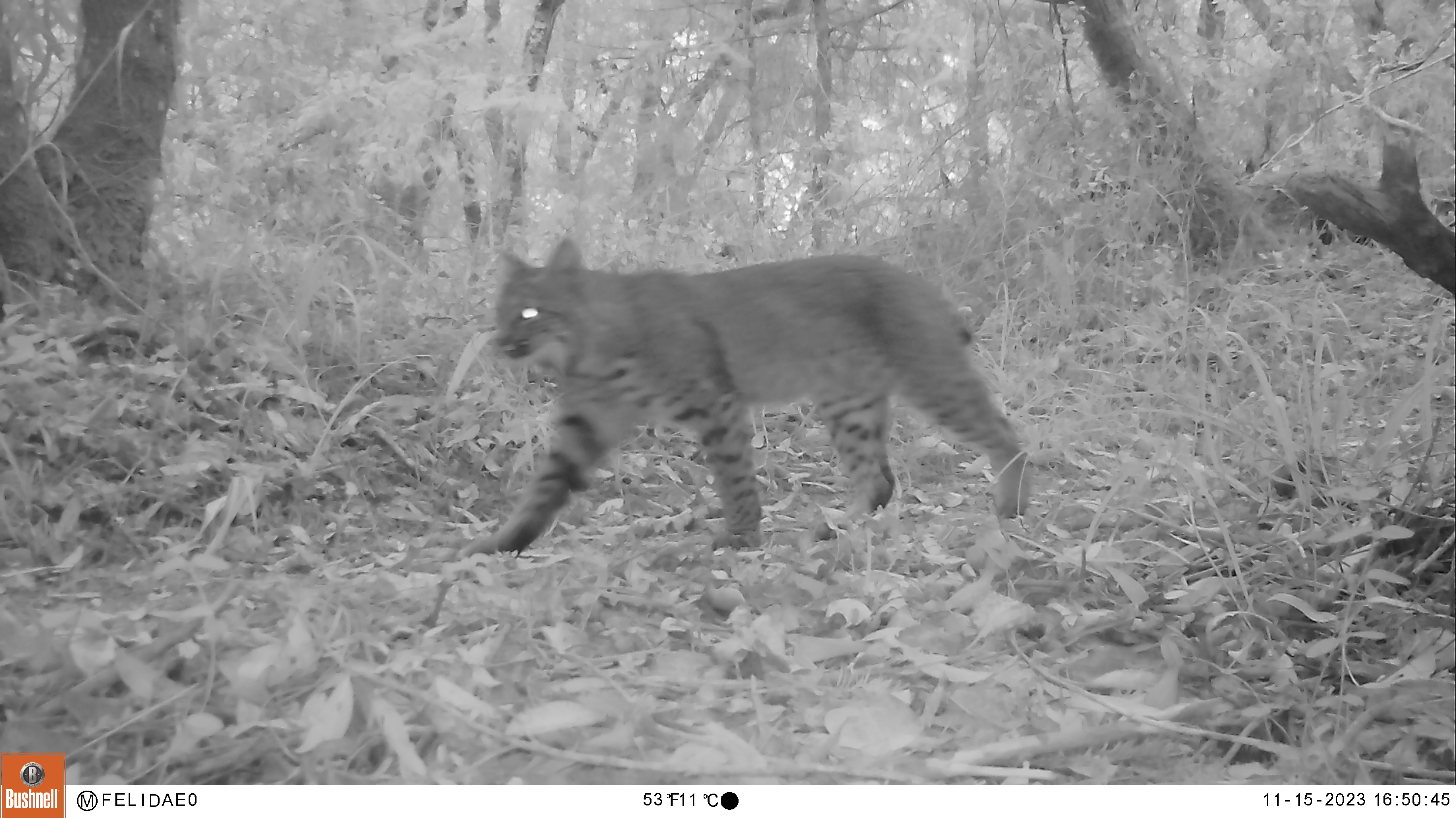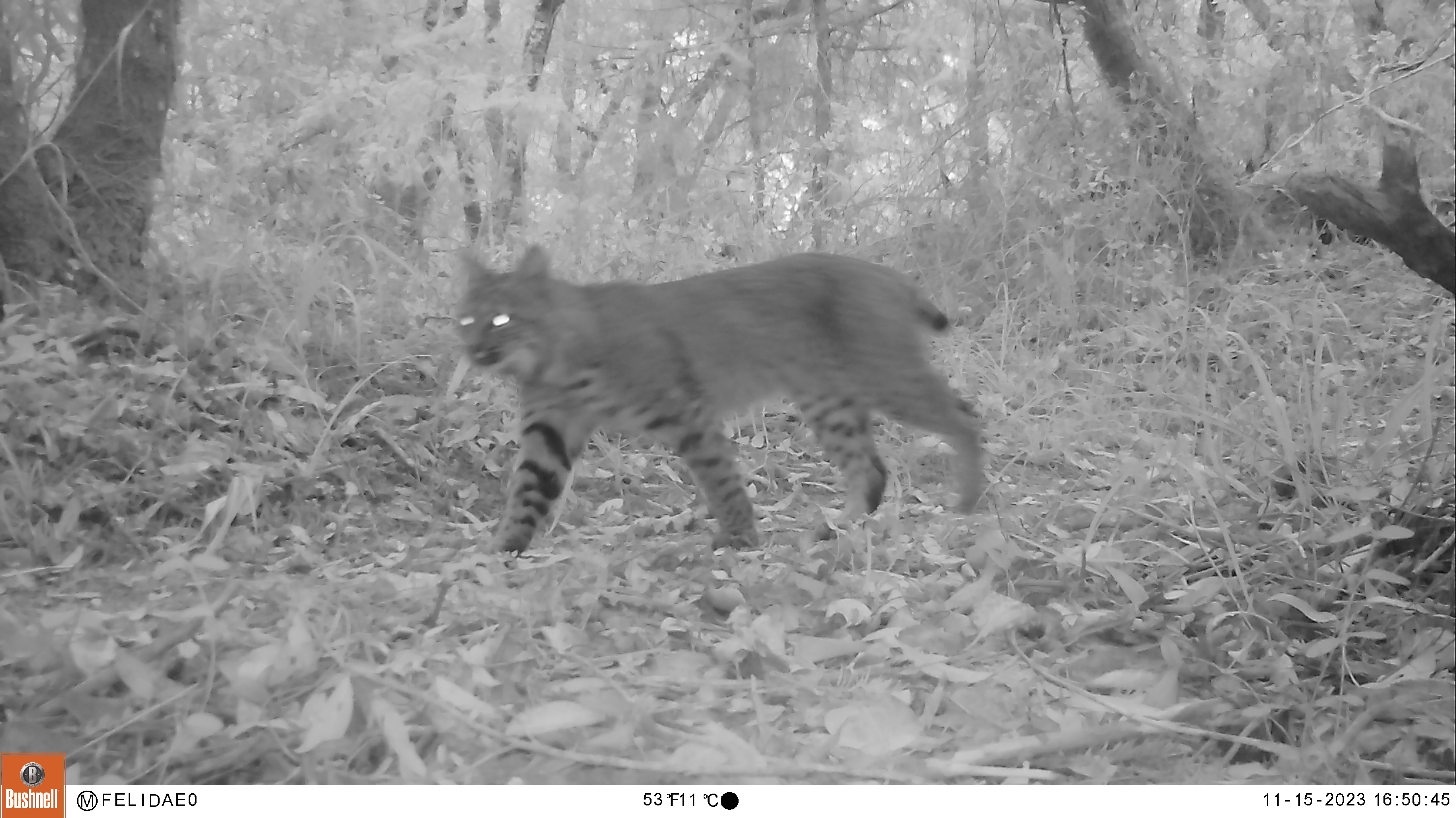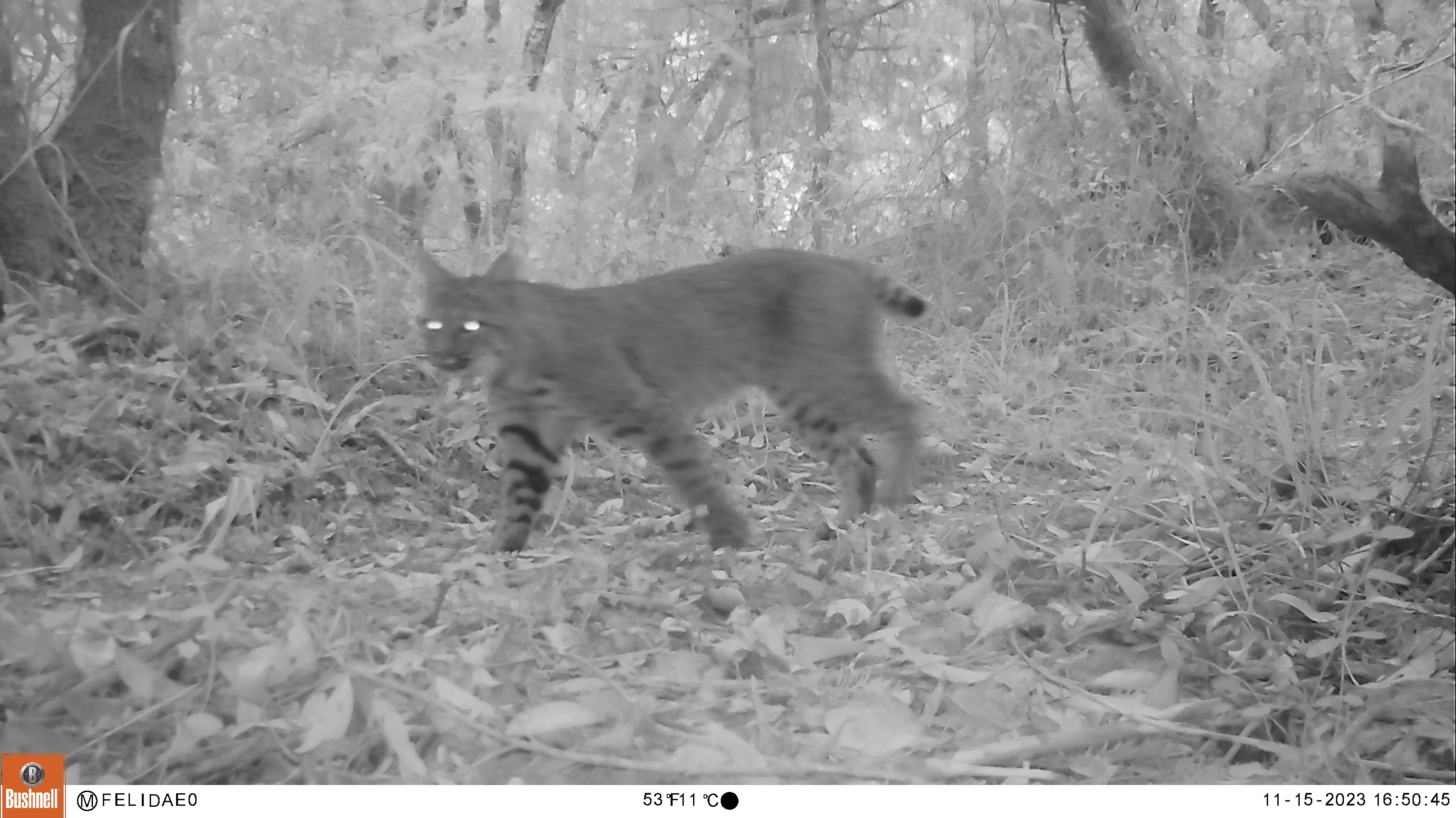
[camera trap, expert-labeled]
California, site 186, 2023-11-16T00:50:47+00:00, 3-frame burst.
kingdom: Animalia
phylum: Chordata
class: Mammalia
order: Carnivora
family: Felidae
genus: Lynx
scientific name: Lynx rufus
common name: bobcat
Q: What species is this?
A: Bobcat (Lynx rufus).